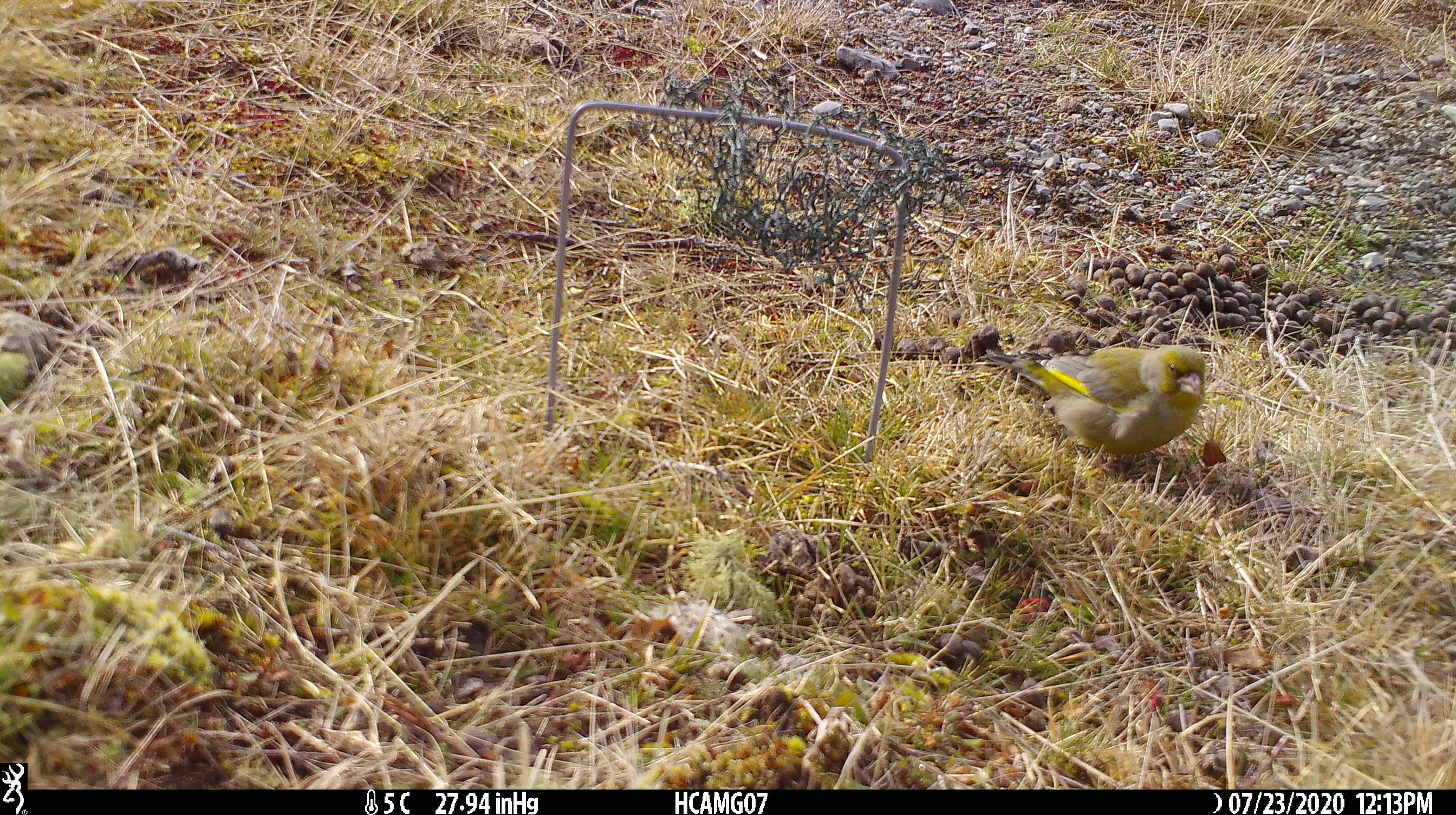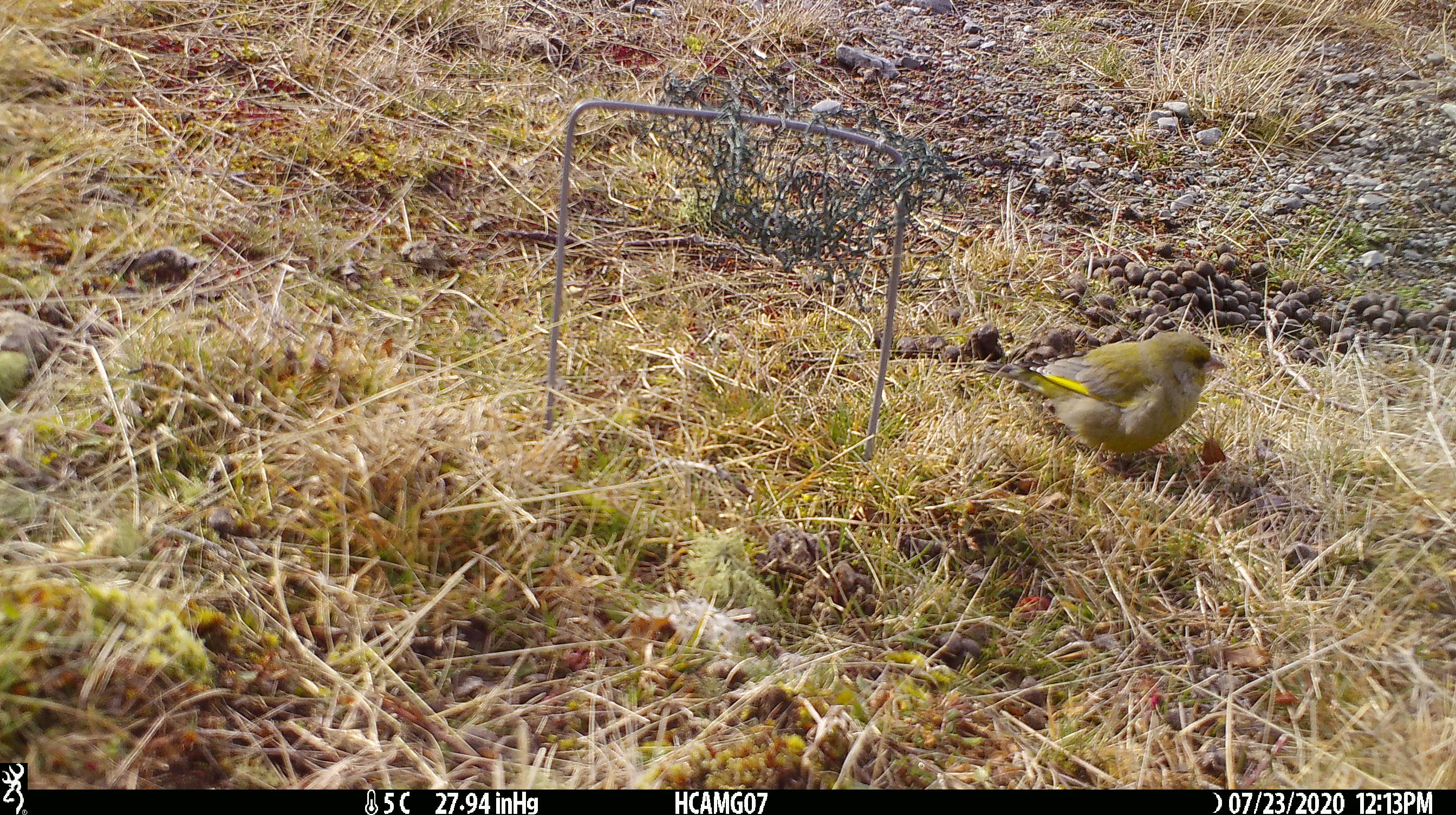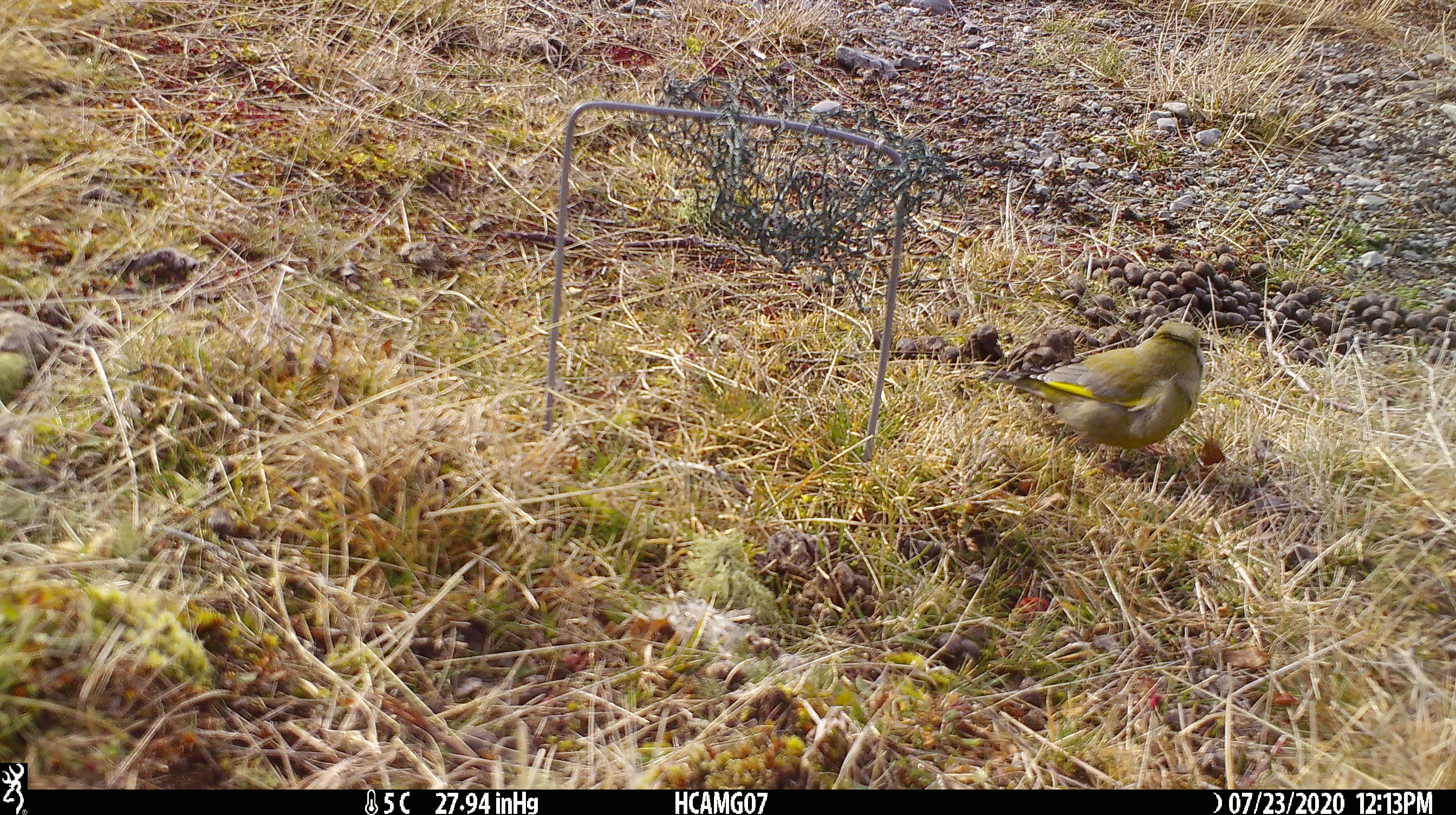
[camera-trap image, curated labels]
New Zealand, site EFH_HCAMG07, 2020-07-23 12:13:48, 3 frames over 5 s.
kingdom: Animalia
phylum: Chordata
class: Aves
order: Passeriformes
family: Fringillidae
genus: Chloris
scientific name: Chloris chloris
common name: greenfinch